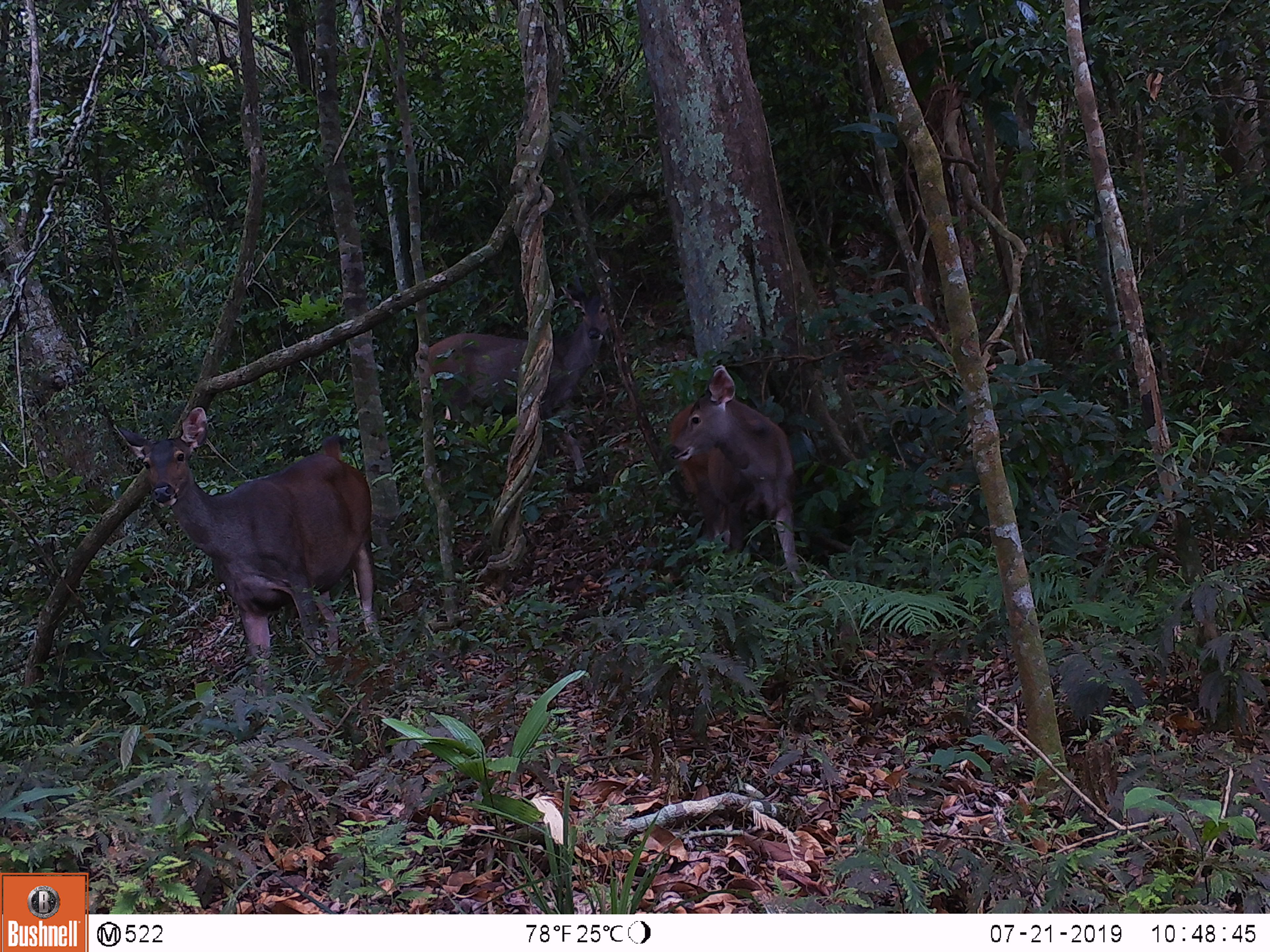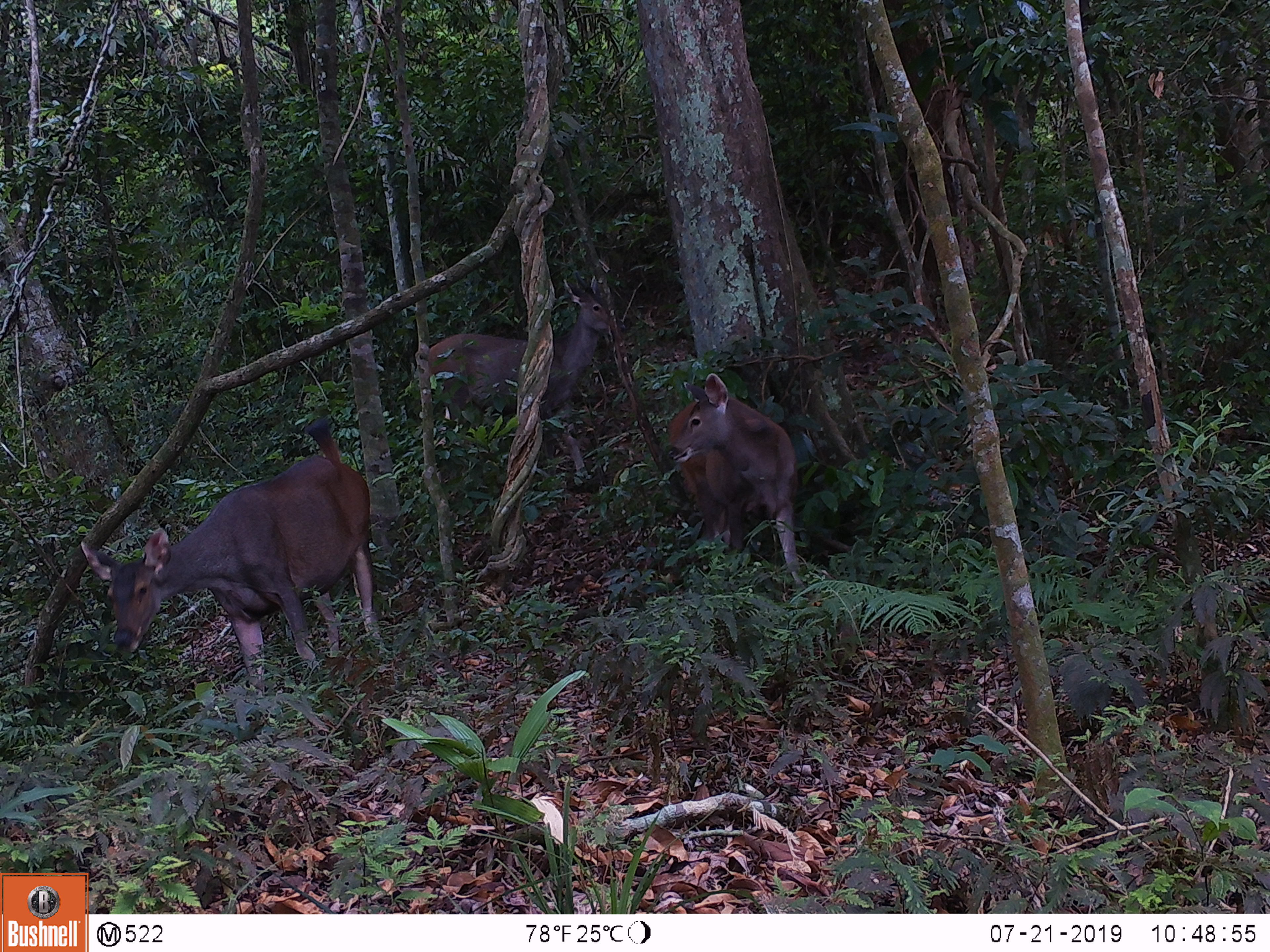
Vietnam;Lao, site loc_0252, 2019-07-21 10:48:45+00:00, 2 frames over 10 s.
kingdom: Animalia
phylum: Chordata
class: Mammalia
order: Artiodactyla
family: Cervidae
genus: Rusa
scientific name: Rusa unicolor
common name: sambar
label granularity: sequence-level